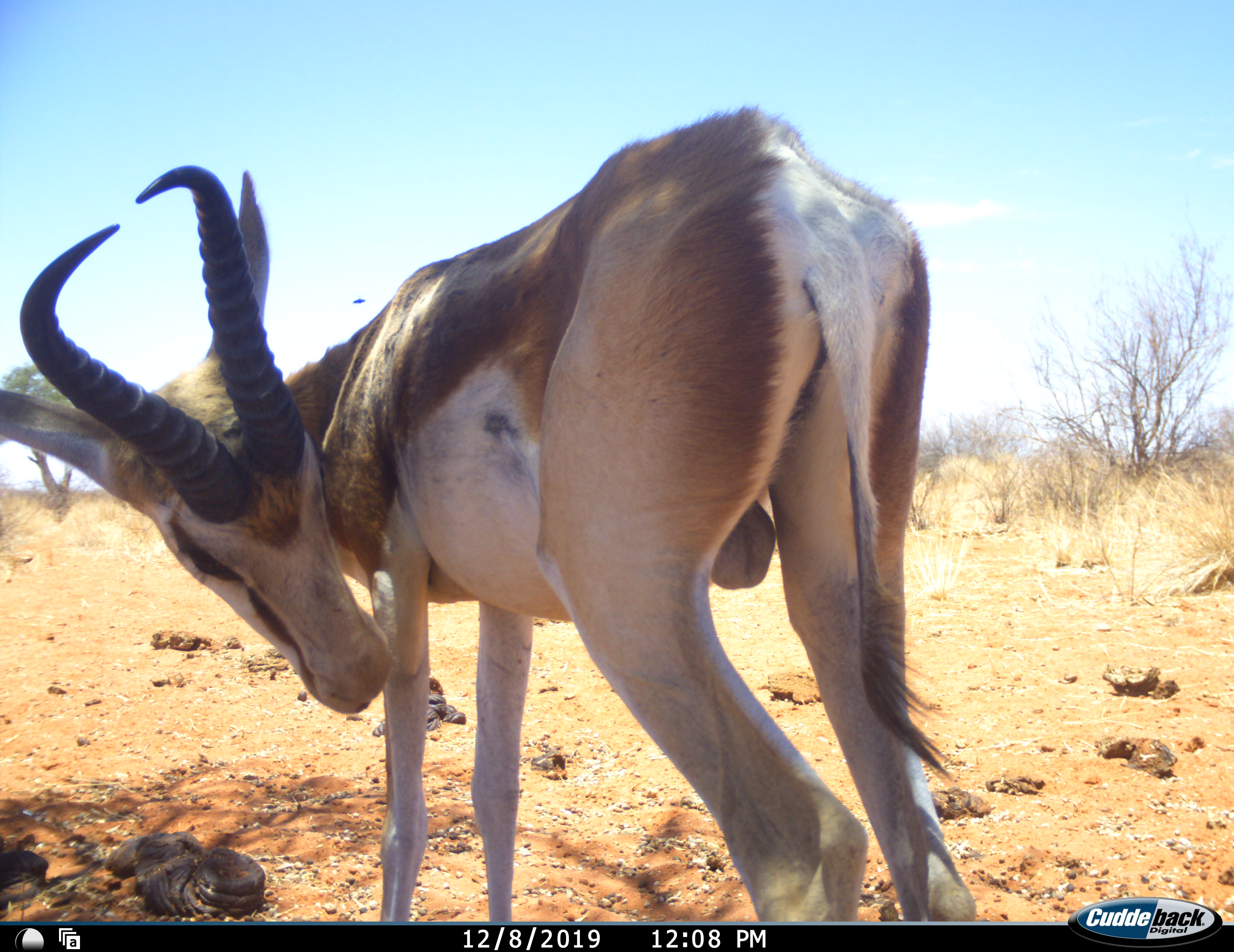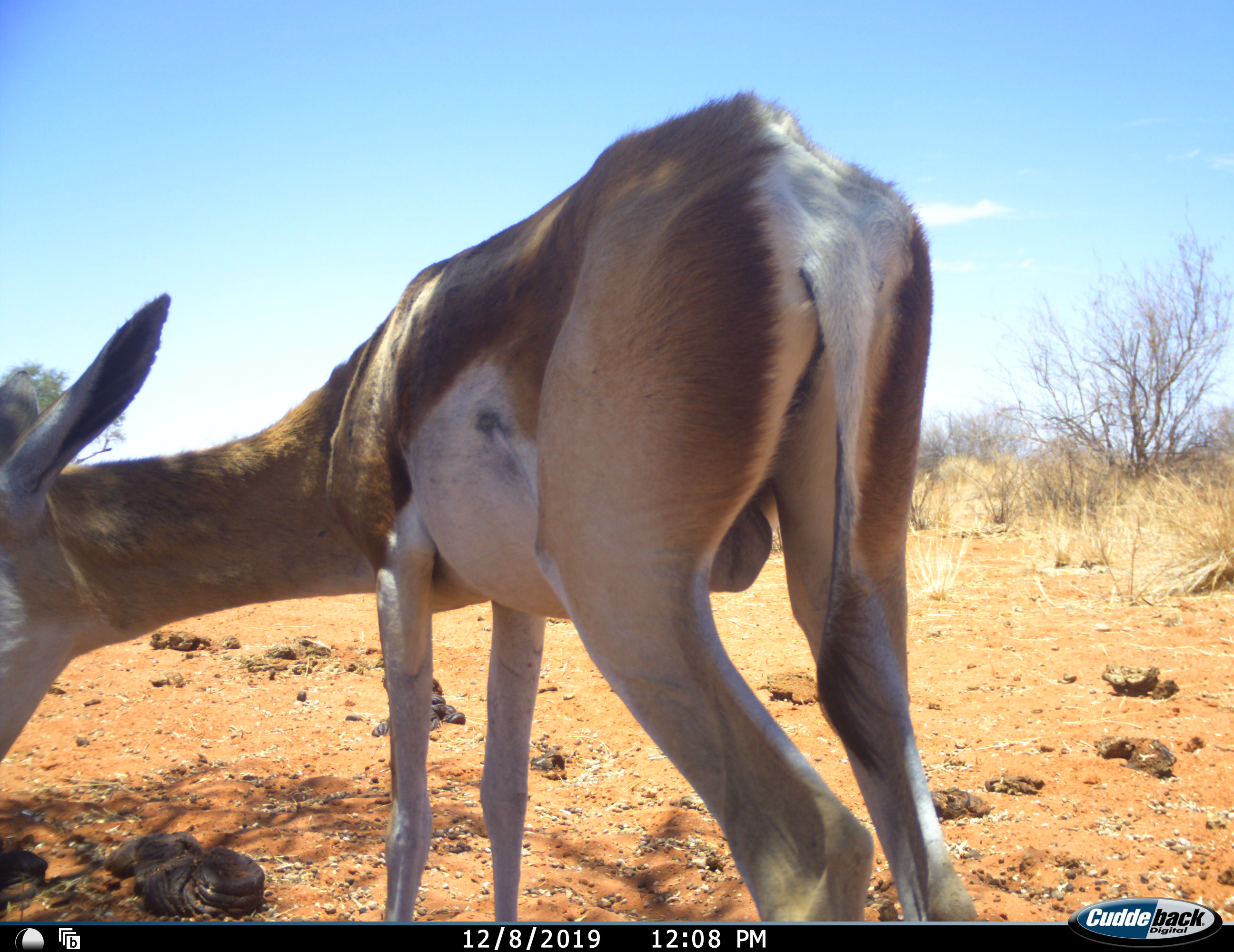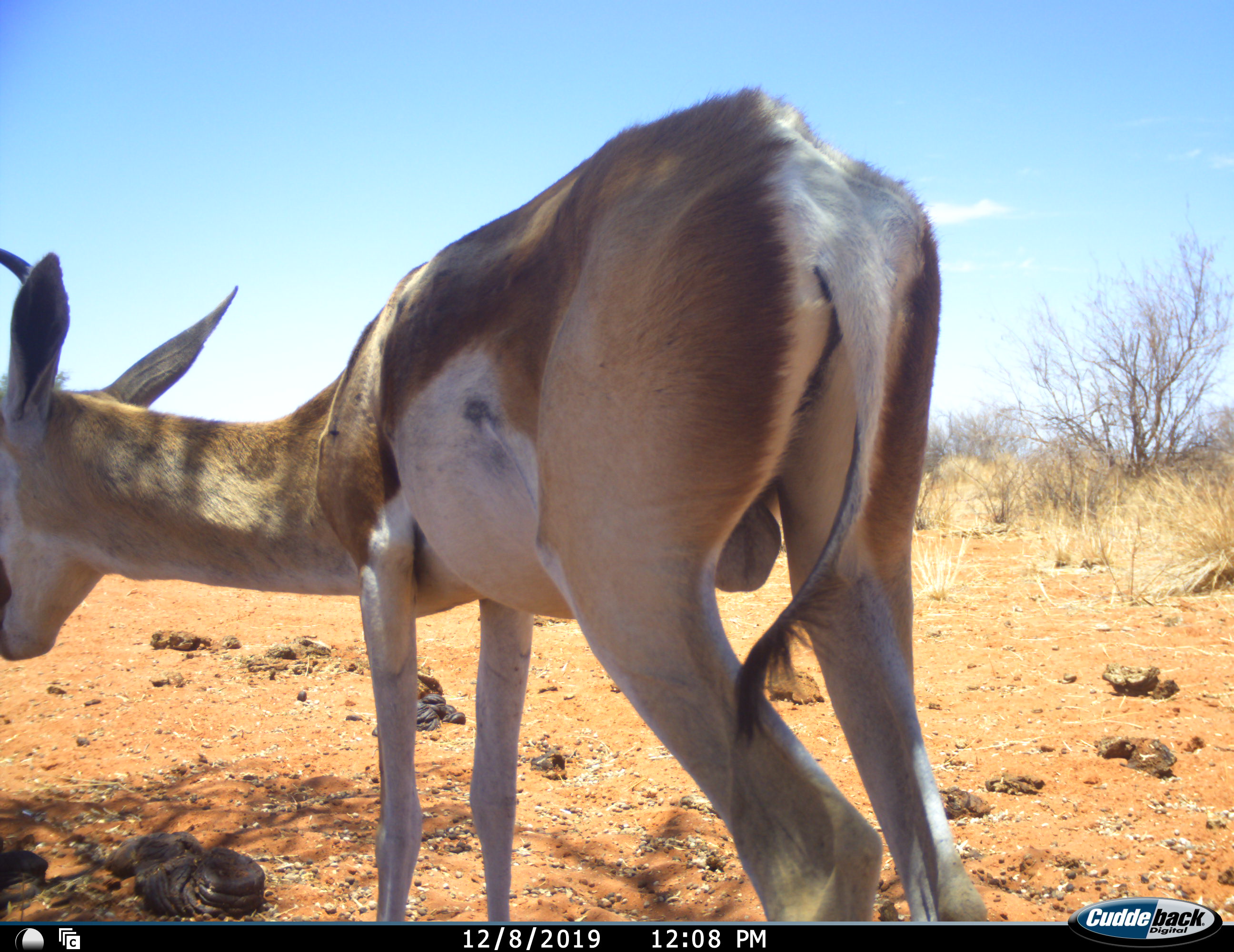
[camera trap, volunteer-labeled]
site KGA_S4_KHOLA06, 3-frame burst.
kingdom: Animalia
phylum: Chordata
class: Mammalia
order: Artiodactyla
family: Bovidae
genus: Antidorcas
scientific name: Antidorcas marsupialis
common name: springbok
Springbok (Antidorcas marsupialis), count 1. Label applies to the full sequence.